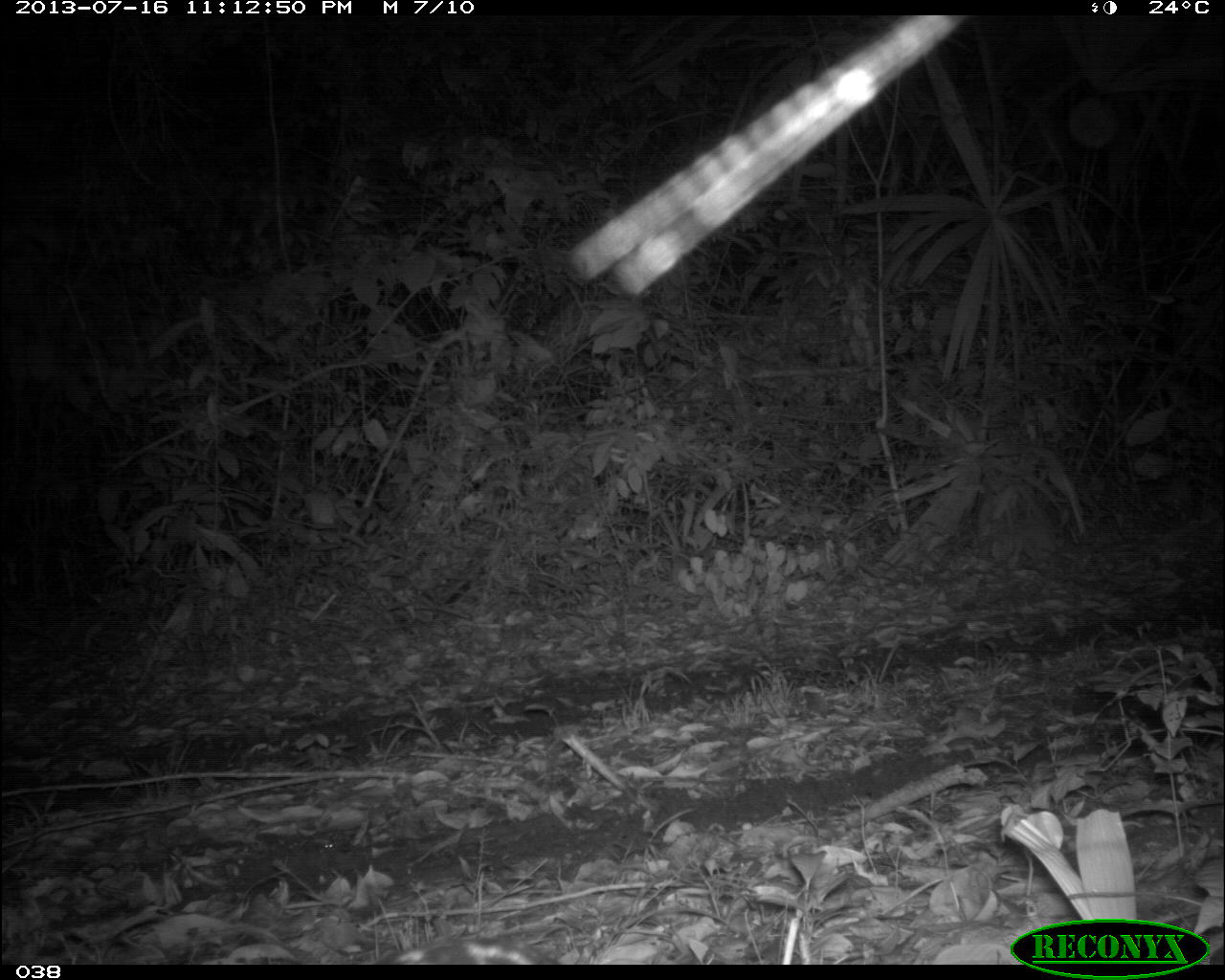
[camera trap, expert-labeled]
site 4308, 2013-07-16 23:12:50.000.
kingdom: Animalia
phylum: Chordata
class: Mammalia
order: Carnivora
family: Felidae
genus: Leopardus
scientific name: Leopardus pardalis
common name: ocelot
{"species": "Leopardus pardalis (ocelot)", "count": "1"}